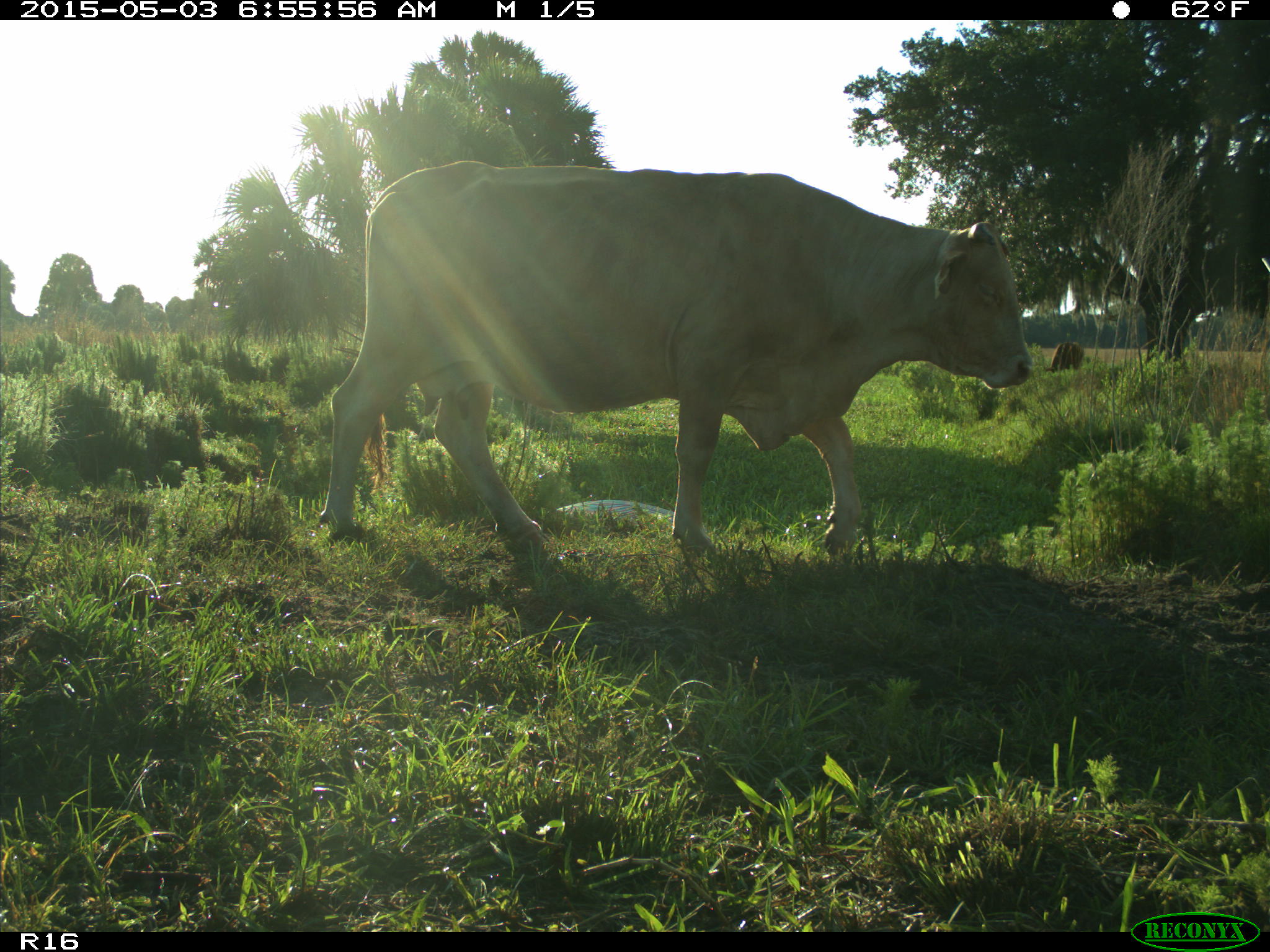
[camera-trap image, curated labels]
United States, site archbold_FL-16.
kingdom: Animalia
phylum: Chordata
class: Mammalia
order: Artiodactyla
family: Bovidae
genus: Bos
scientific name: Bos taurus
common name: domestic cow